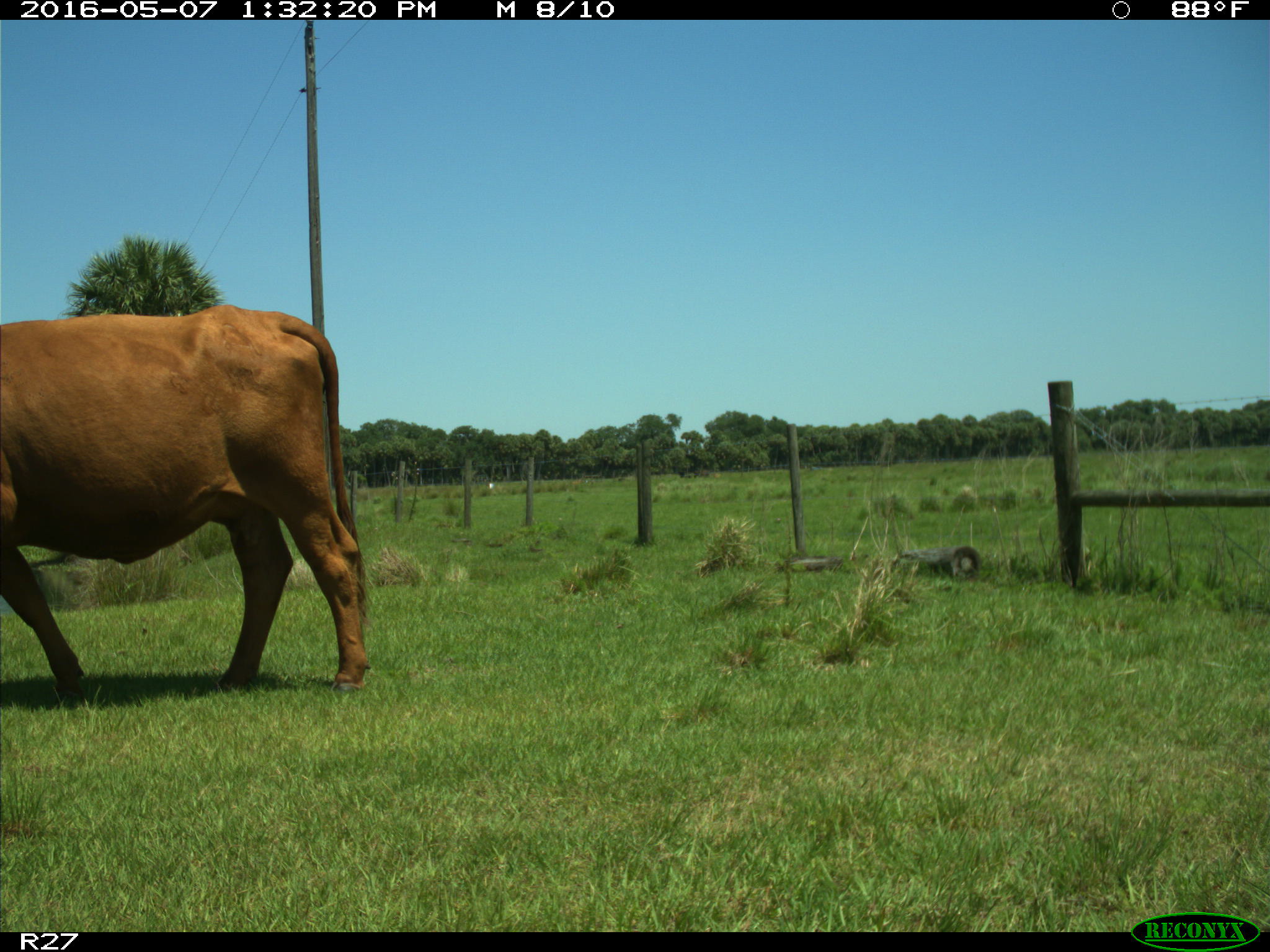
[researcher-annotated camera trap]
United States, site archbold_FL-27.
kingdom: Animalia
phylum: Chordata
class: Mammalia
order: Artiodactyla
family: Bovidae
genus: Bos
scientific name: Bos taurus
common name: domestic cow